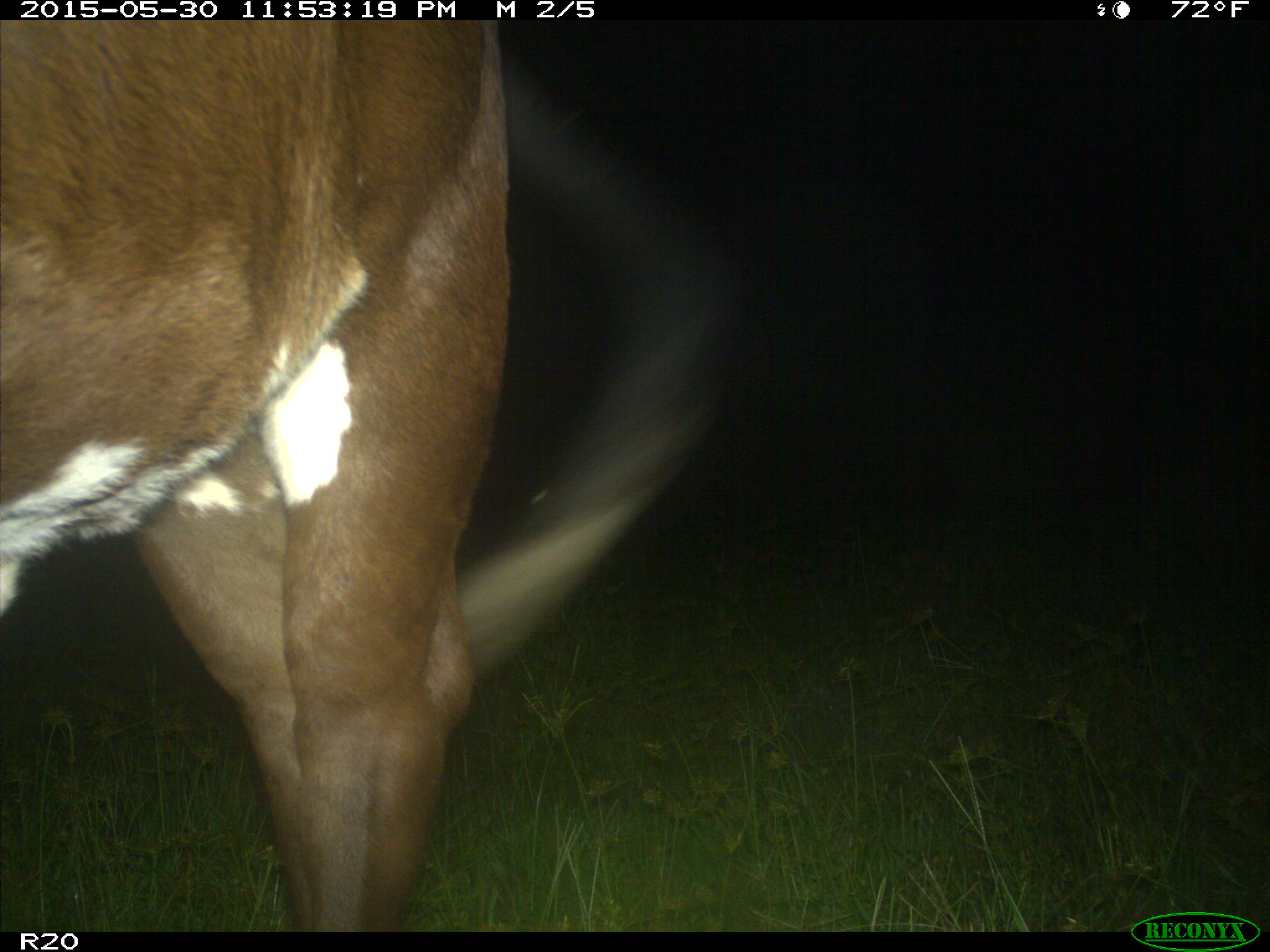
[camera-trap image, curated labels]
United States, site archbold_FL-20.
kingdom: Animalia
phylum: Chordata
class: Mammalia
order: Artiodactyla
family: Bovidae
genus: Bos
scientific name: Bos taurus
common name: domestic cow